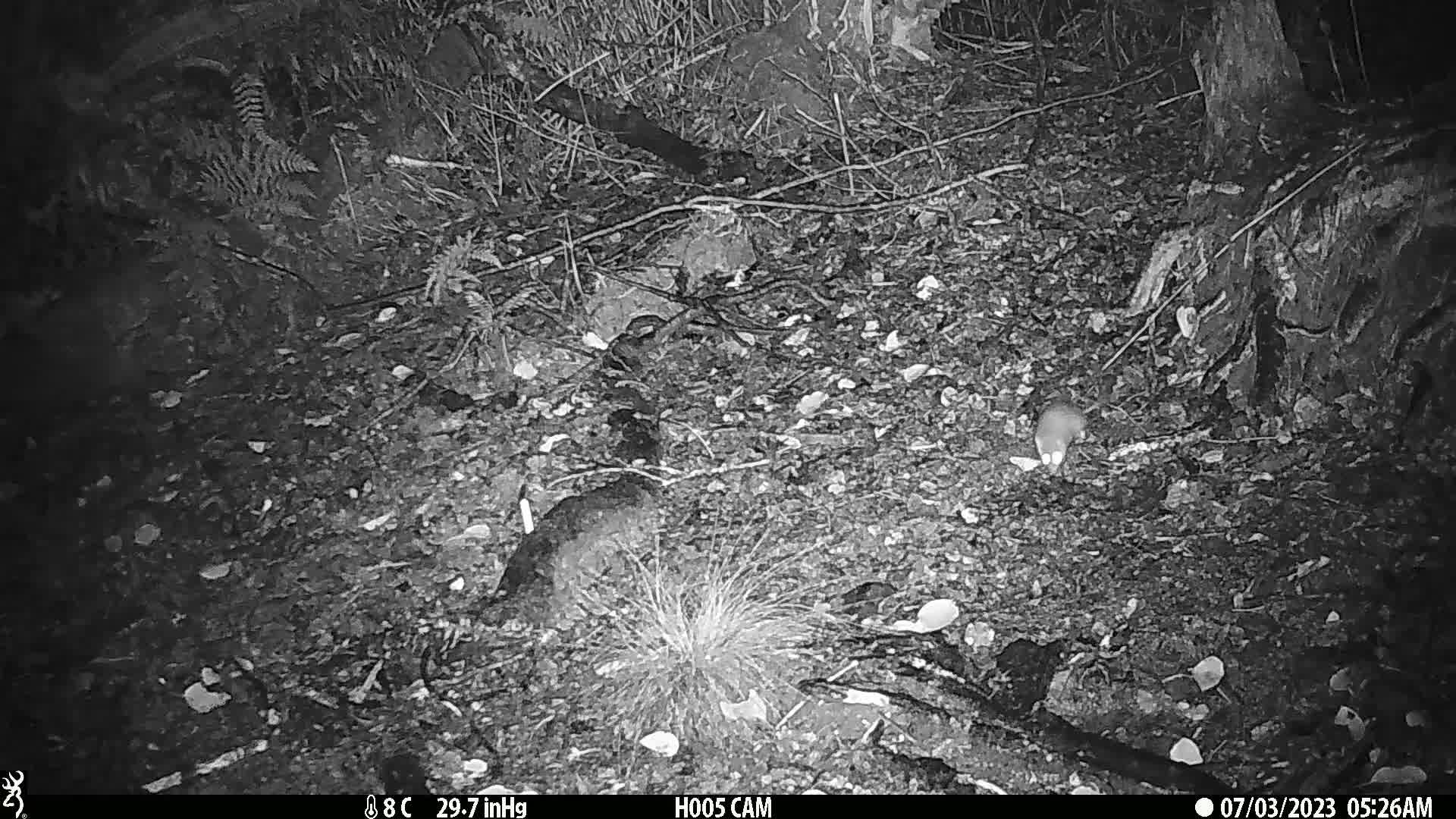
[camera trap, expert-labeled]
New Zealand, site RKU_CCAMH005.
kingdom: Animalia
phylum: Chordata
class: Mammalia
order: Rodentia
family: Muridae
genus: Rattus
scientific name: Rattus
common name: rat